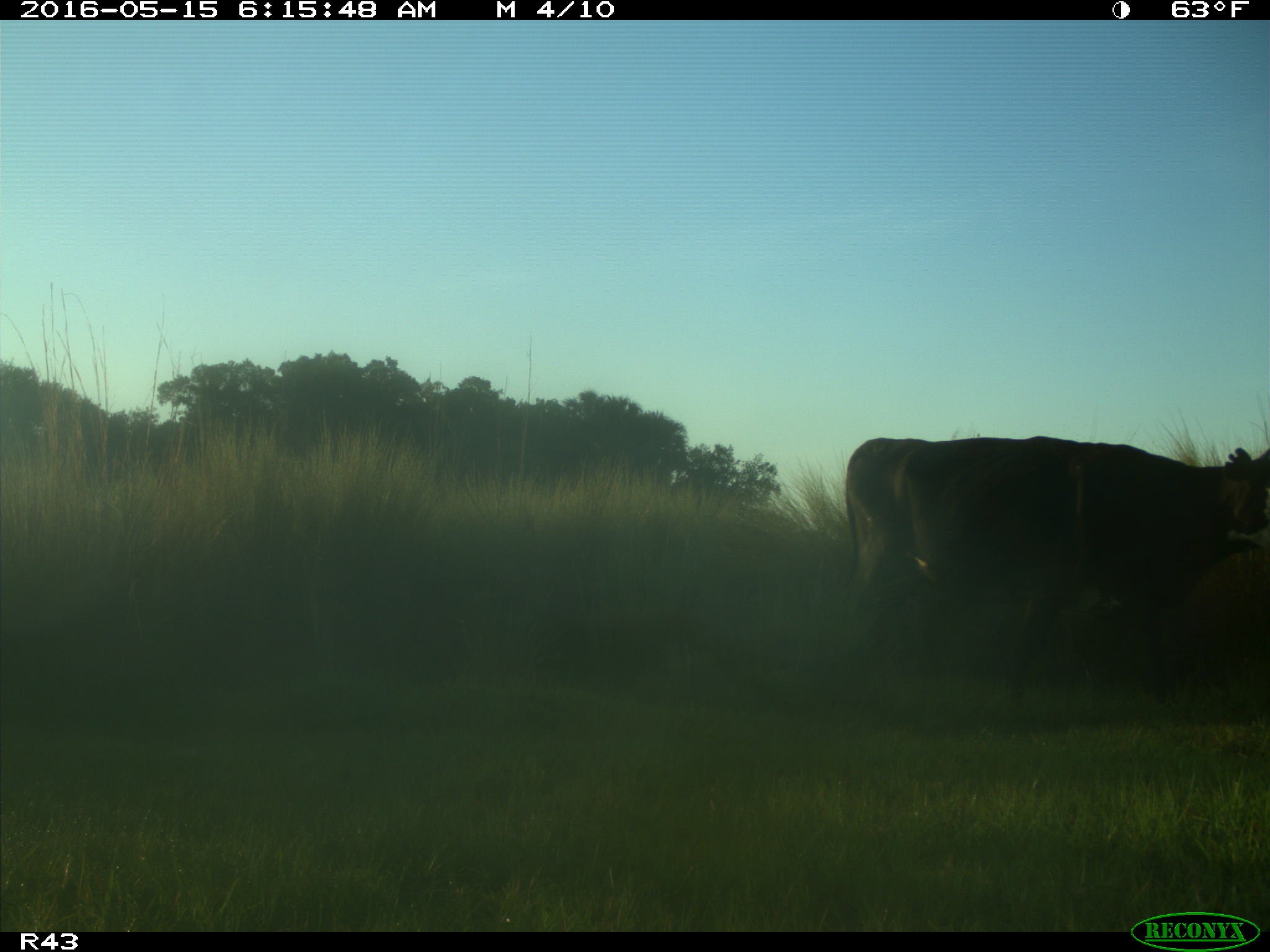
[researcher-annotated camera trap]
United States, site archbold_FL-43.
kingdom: Animalia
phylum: Chordata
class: Mammalia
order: Artiodactyla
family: Bovidae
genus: Bos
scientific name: Bos taurus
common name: domestic cow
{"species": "Bos taurus (domestic cow)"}